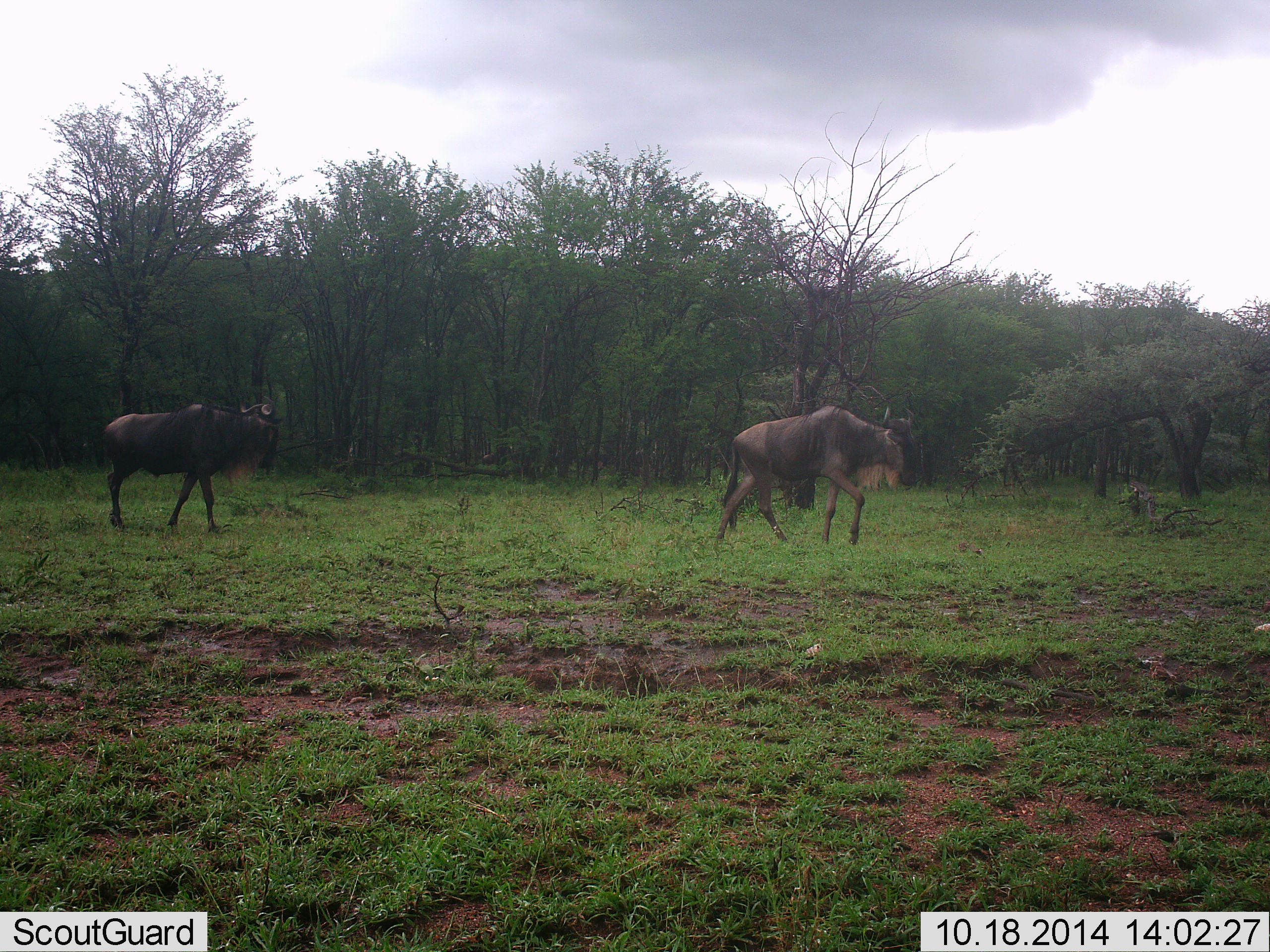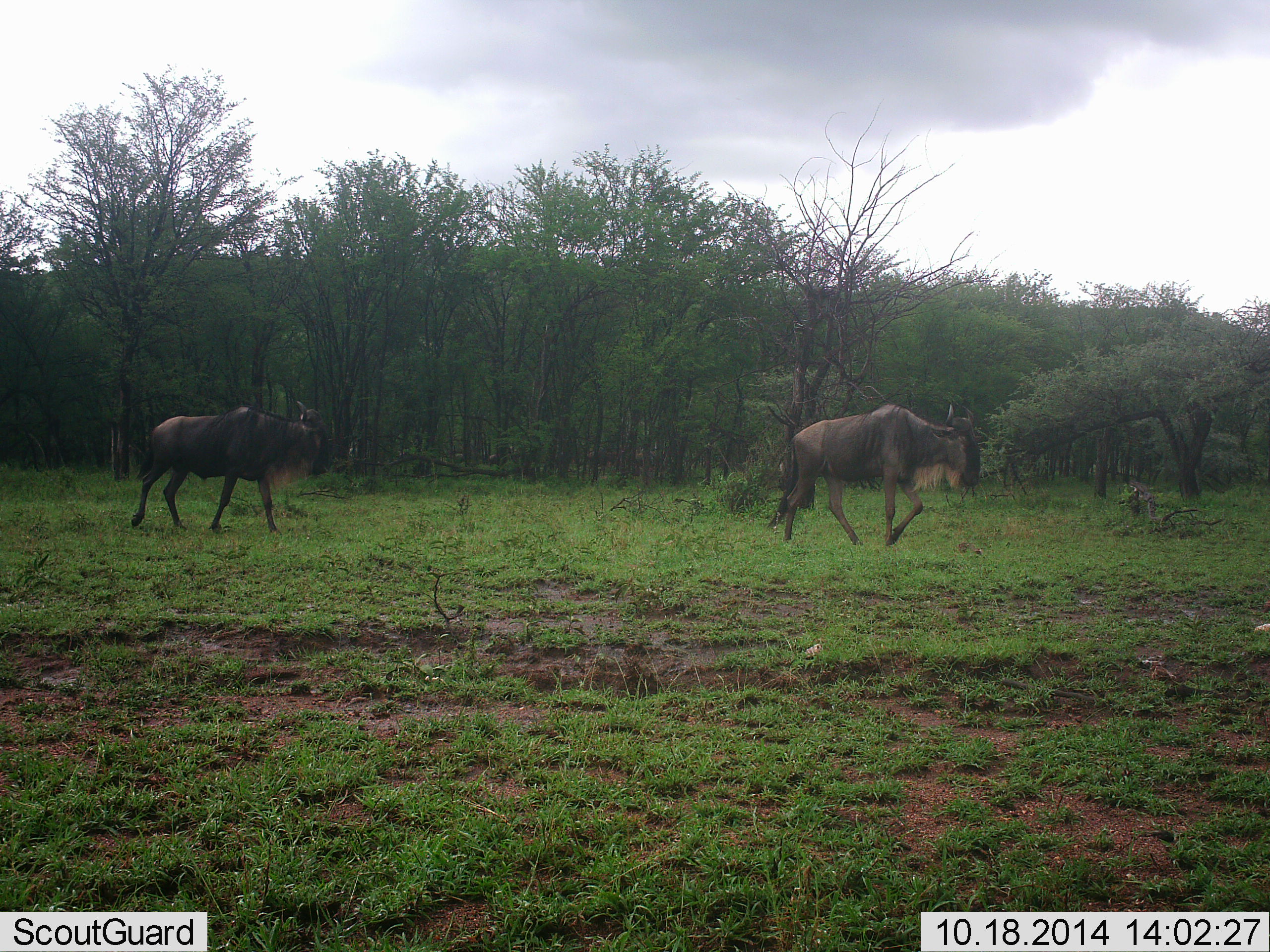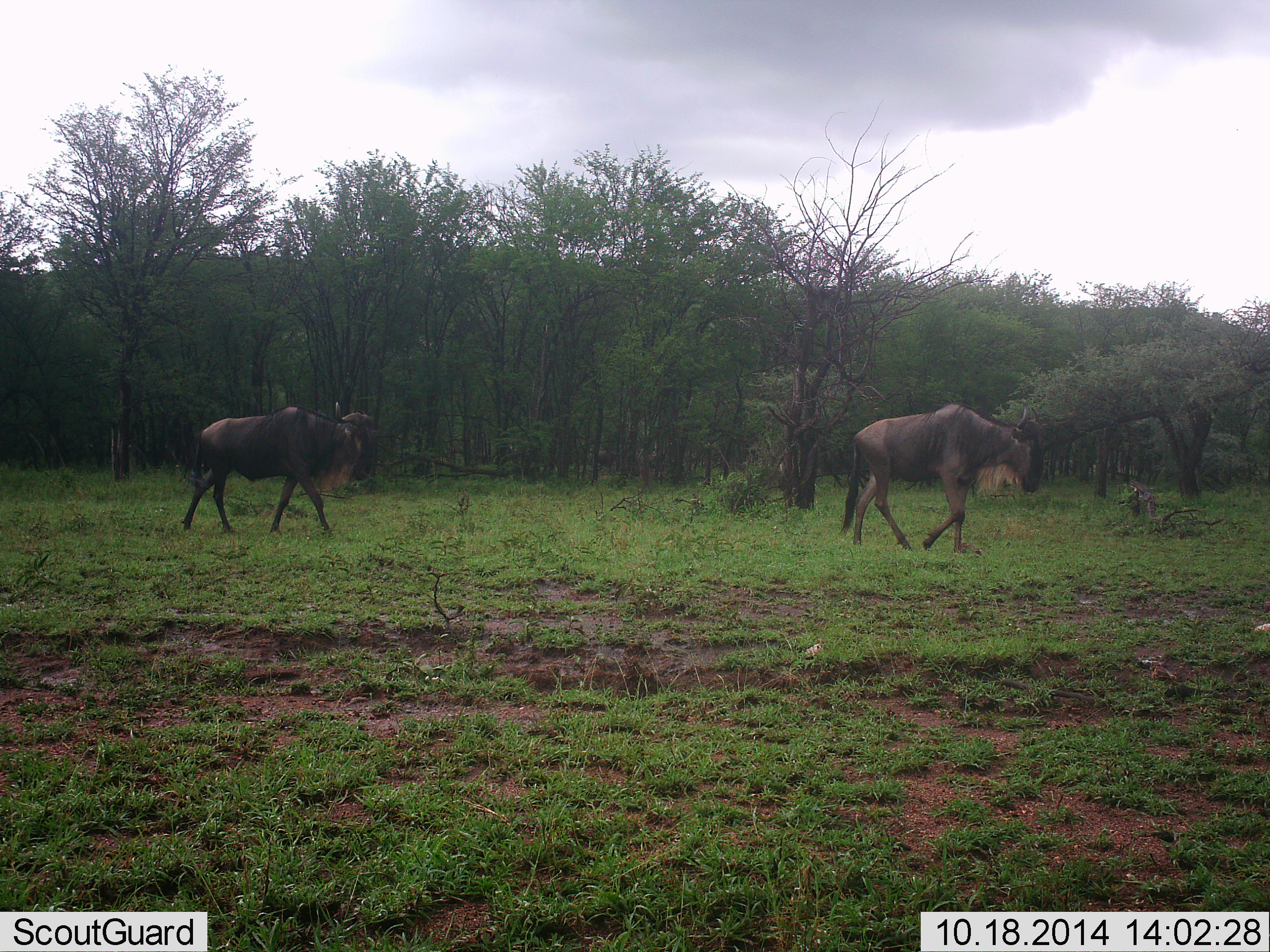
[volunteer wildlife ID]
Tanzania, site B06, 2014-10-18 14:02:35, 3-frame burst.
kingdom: Animalia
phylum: Chordata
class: Mammalia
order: Artiodactyla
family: Bovidae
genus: Connochaetes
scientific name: Connochaetes taurinus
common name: blue wildebeest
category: wildebeest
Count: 2.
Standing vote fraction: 0%.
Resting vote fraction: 0%.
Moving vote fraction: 100%.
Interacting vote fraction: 0%.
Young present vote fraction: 0%.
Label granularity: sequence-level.